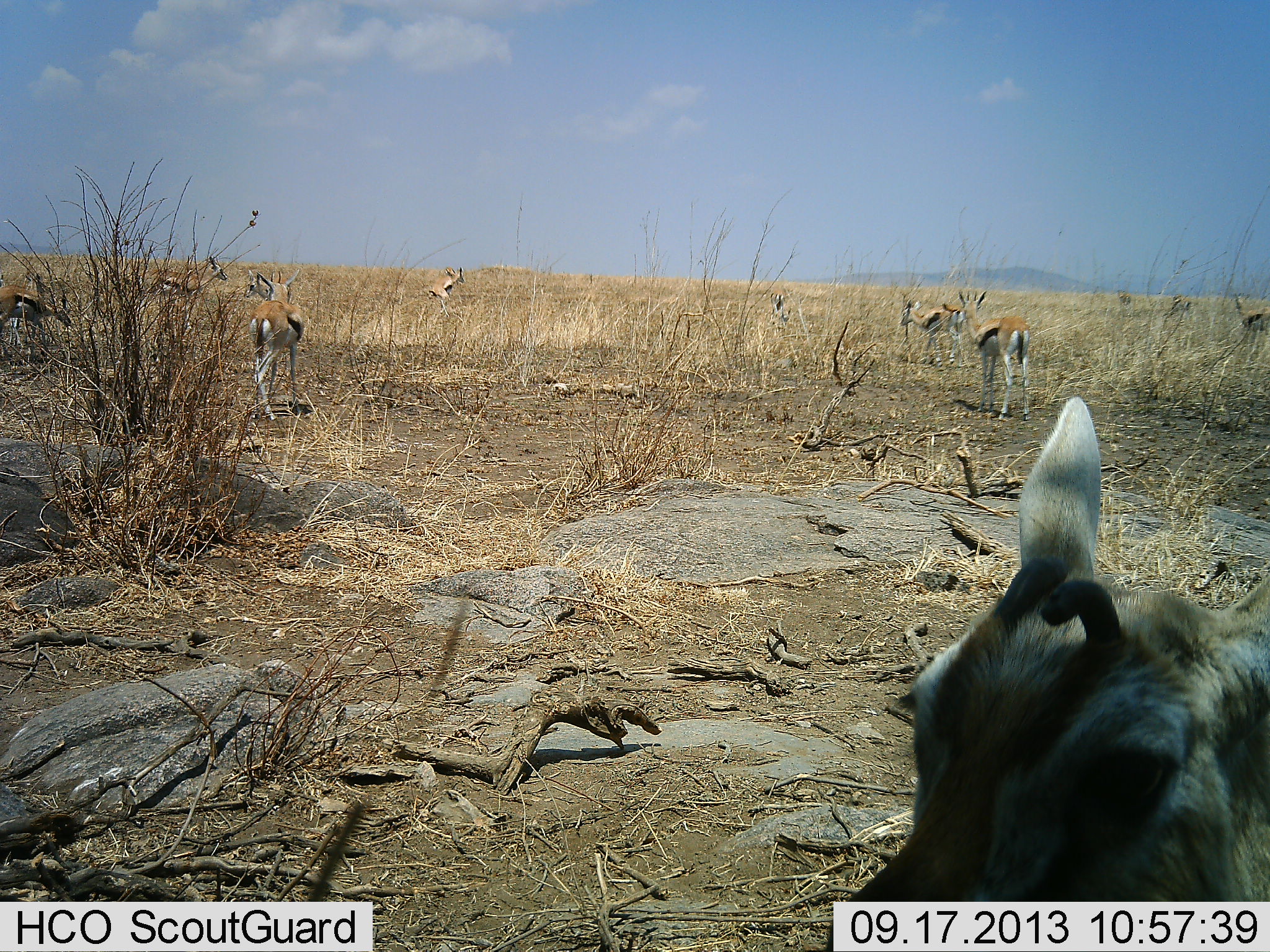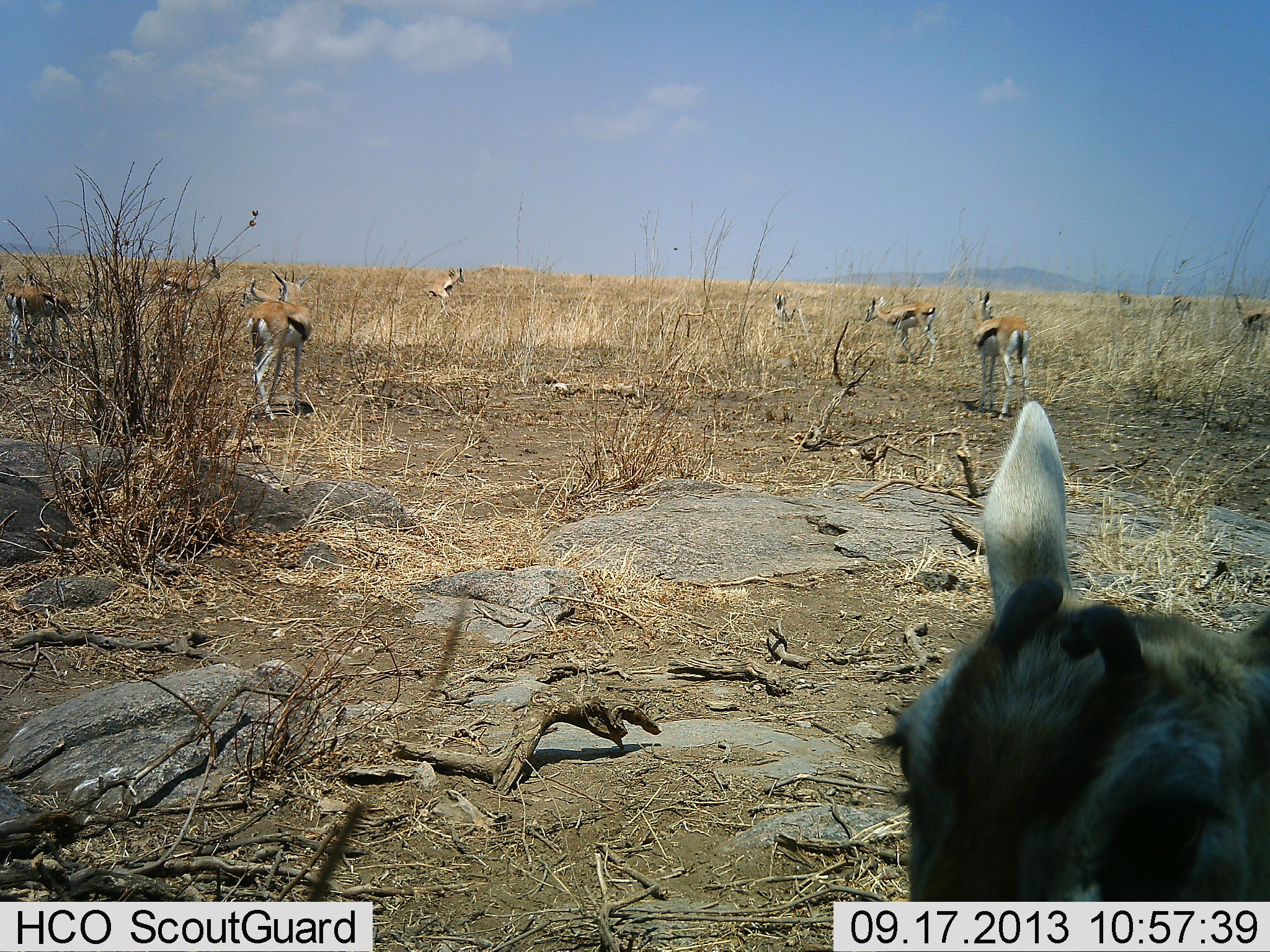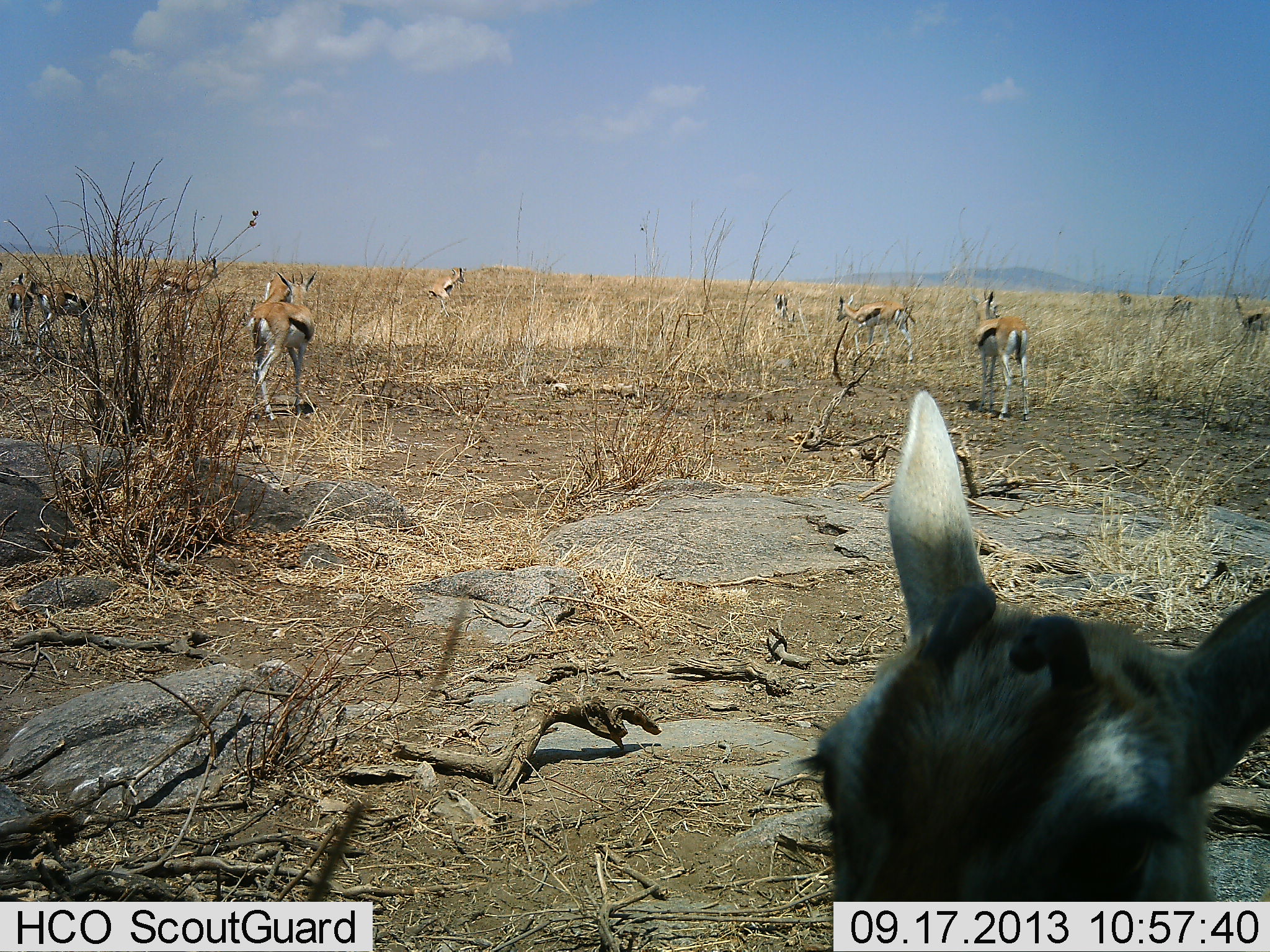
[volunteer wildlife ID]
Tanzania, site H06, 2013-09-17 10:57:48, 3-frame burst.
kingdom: Animalia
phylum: Chordata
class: Mammalia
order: Artiodactyla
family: Bovidae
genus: Eudorcas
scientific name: Eudorcas thomsonii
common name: thomson's gazelle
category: gazellethomsons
Gazellethomsons (thomson's gazelle) (Eudorcas thomsonii), count 11-50. Behavior (volunteer vote fractions): standing 84%, resting 21%, moving 68%, interacting 11%. Young present (vote fraction): 11%. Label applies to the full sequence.